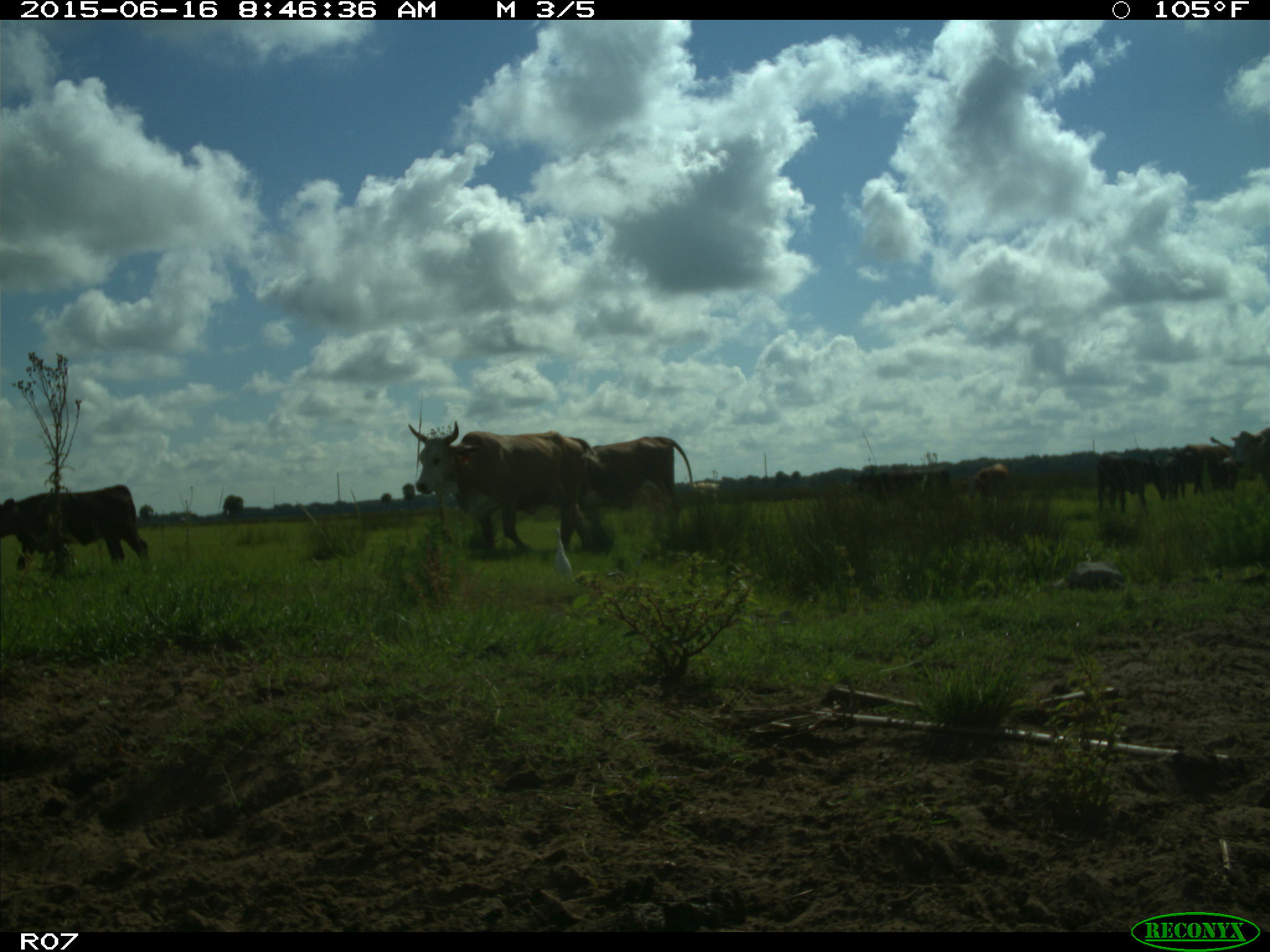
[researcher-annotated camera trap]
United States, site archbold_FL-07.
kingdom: Animalia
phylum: Chordata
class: Mammalia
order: Artiodactyla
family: Bovidae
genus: Bos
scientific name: Bos taurus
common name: domestic cow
Bos taurus (domestic cow).